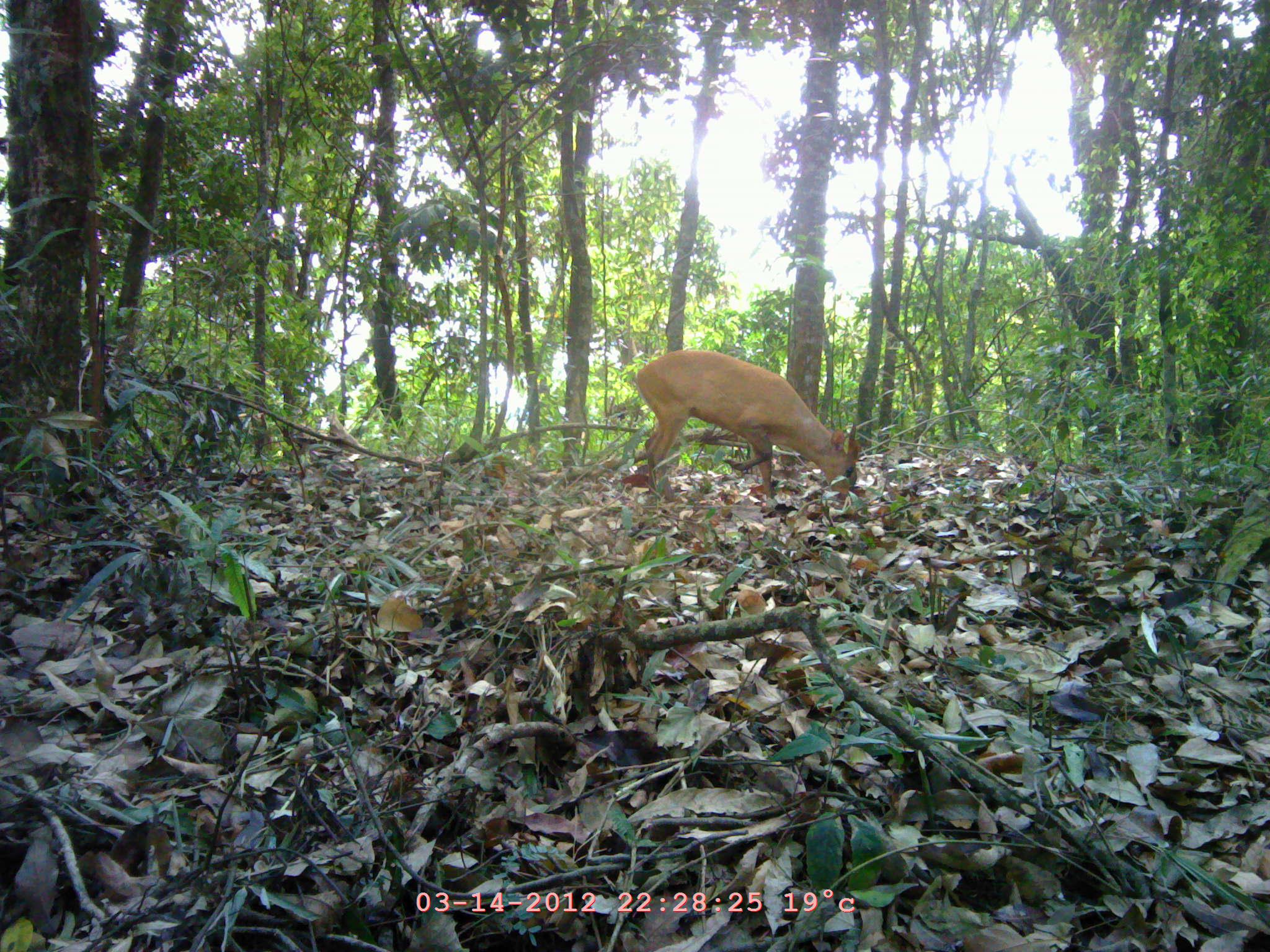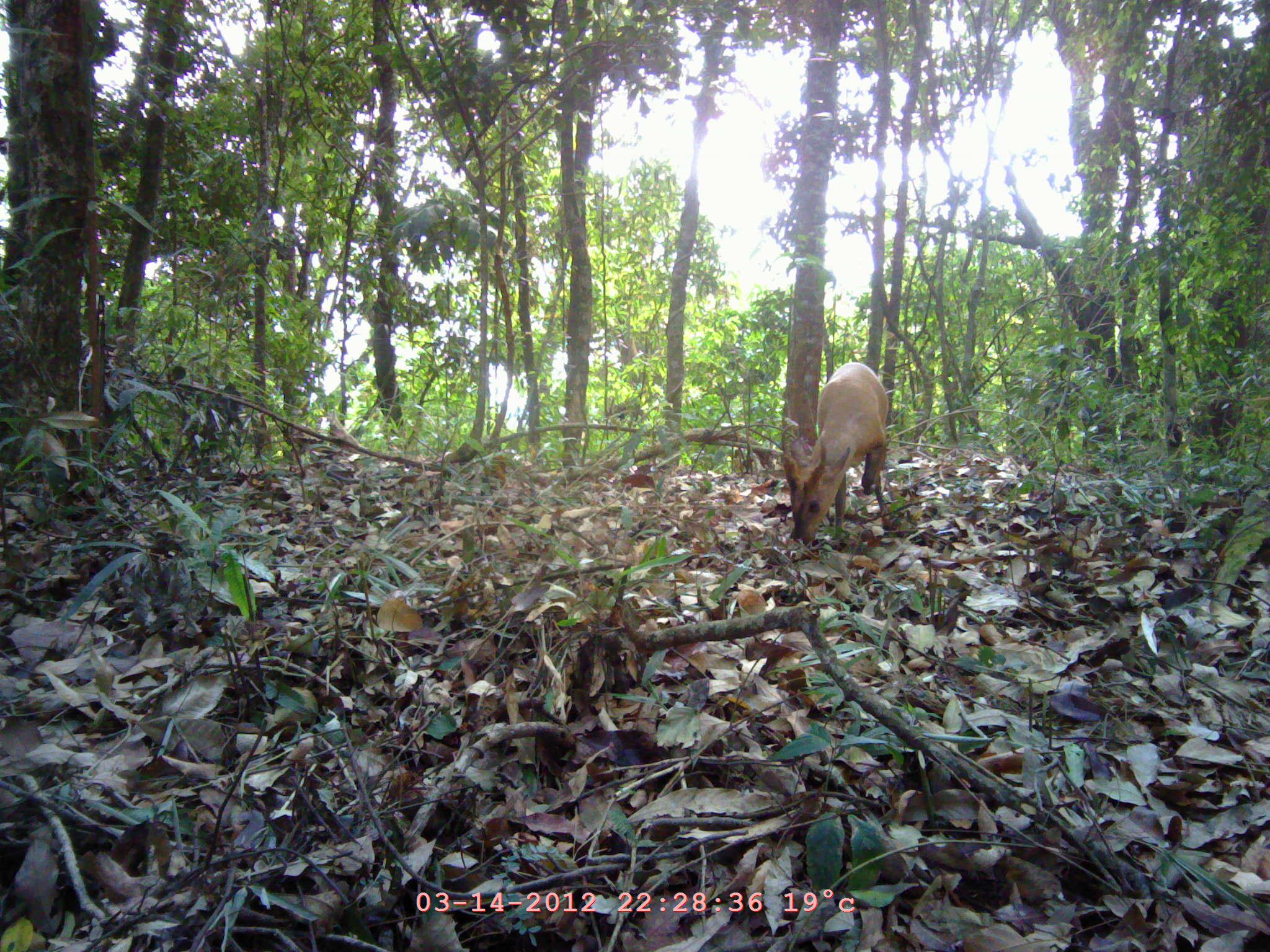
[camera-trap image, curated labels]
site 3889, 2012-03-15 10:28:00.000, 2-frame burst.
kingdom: Animalia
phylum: Chordata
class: Mammalia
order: Artiodactyla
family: Cervidae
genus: Muntiacus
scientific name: Muntiacus muntjak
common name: southern red muntjac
Muntiacus muntjak (southern red muntjac), count 1.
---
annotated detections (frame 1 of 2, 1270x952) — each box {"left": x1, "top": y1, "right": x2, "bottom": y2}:
muntiacus muntjak: {"left": 638, "top": 348, "right": 864, "bottom": 502}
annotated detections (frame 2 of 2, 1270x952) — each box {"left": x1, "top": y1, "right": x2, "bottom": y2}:
muntiacus muntjak: {"left": 781, "top": 362, "right": 891, "bottom": 548}